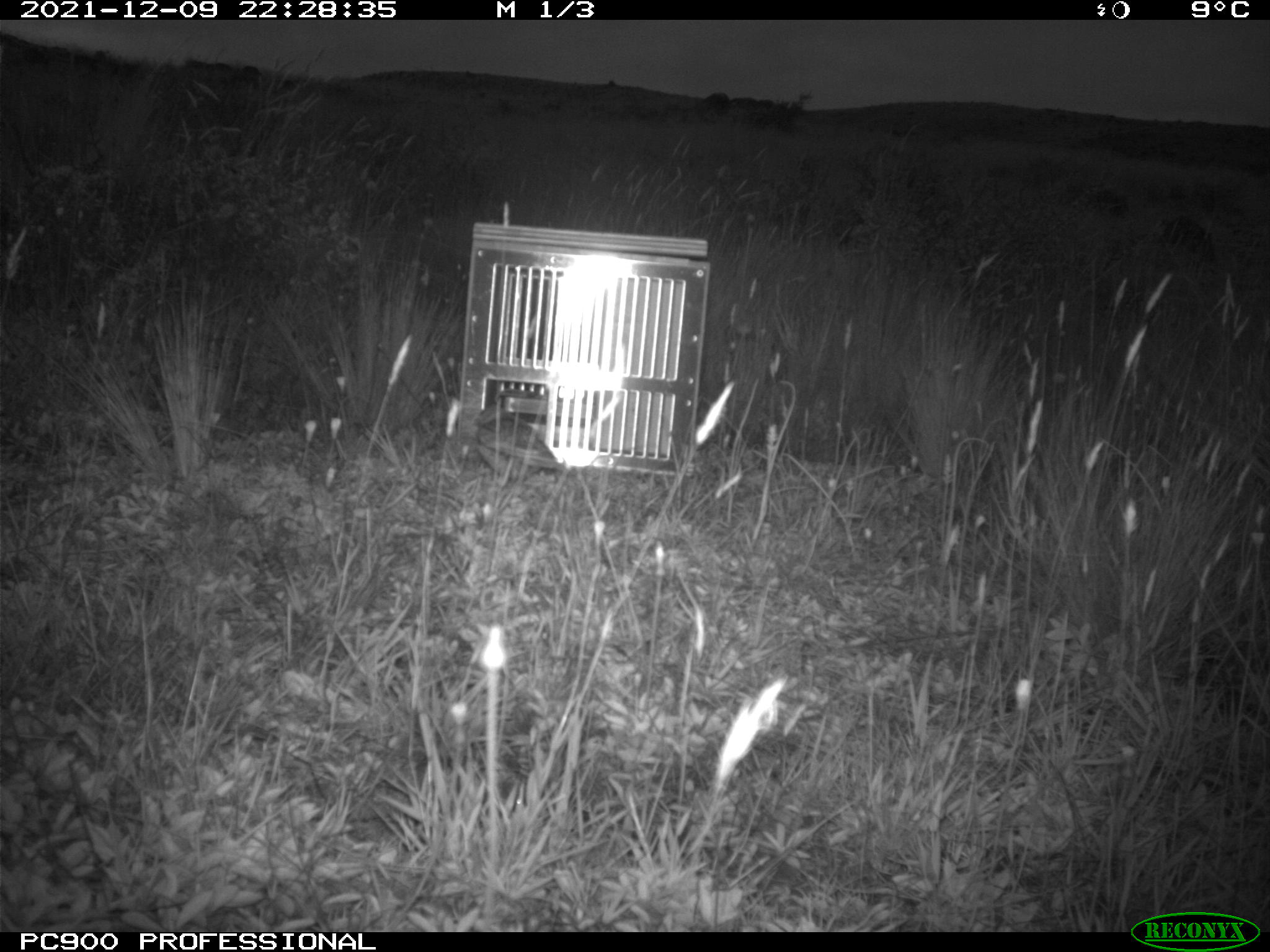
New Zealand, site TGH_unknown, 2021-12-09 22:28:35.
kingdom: Animalia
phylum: Chordata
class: Aves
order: Passeriformes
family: Motacillidae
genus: Anthus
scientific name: Anthus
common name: pipit